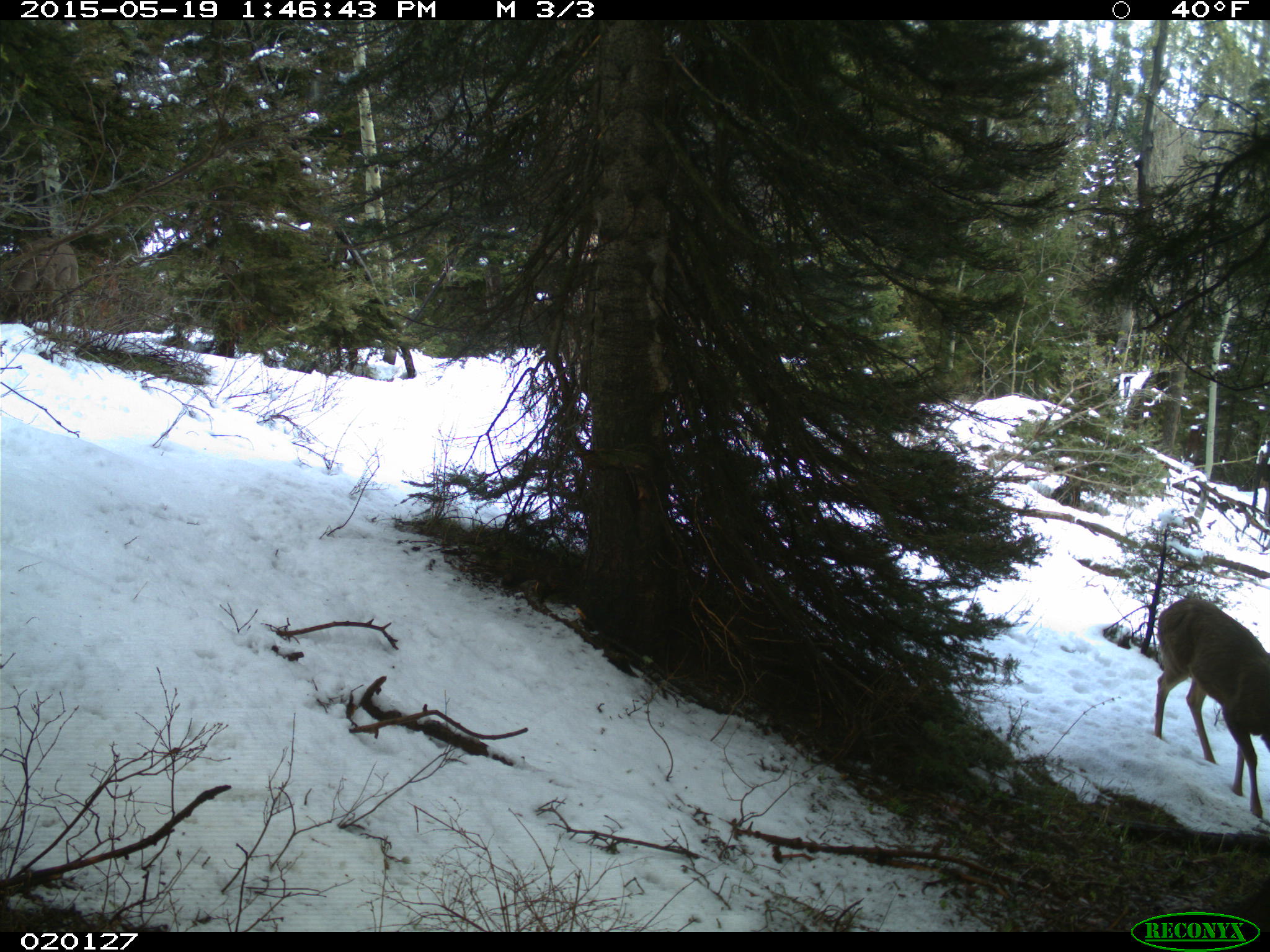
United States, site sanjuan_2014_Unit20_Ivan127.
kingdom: Animalia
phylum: Chordata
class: Mammalia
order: Artiodactyla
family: Cervidae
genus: Odocoileus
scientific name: Odocoileus hemionus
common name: mule deer